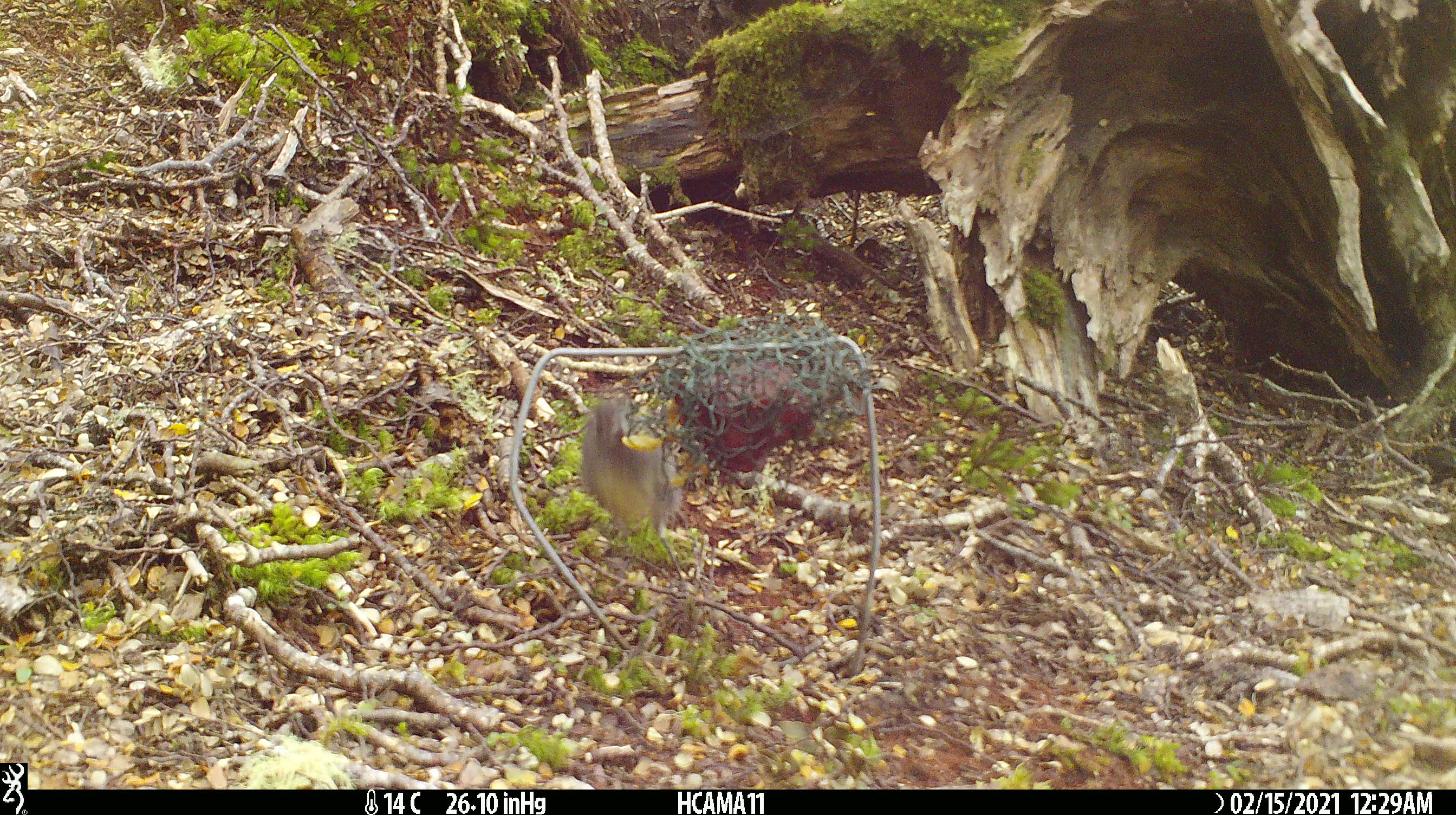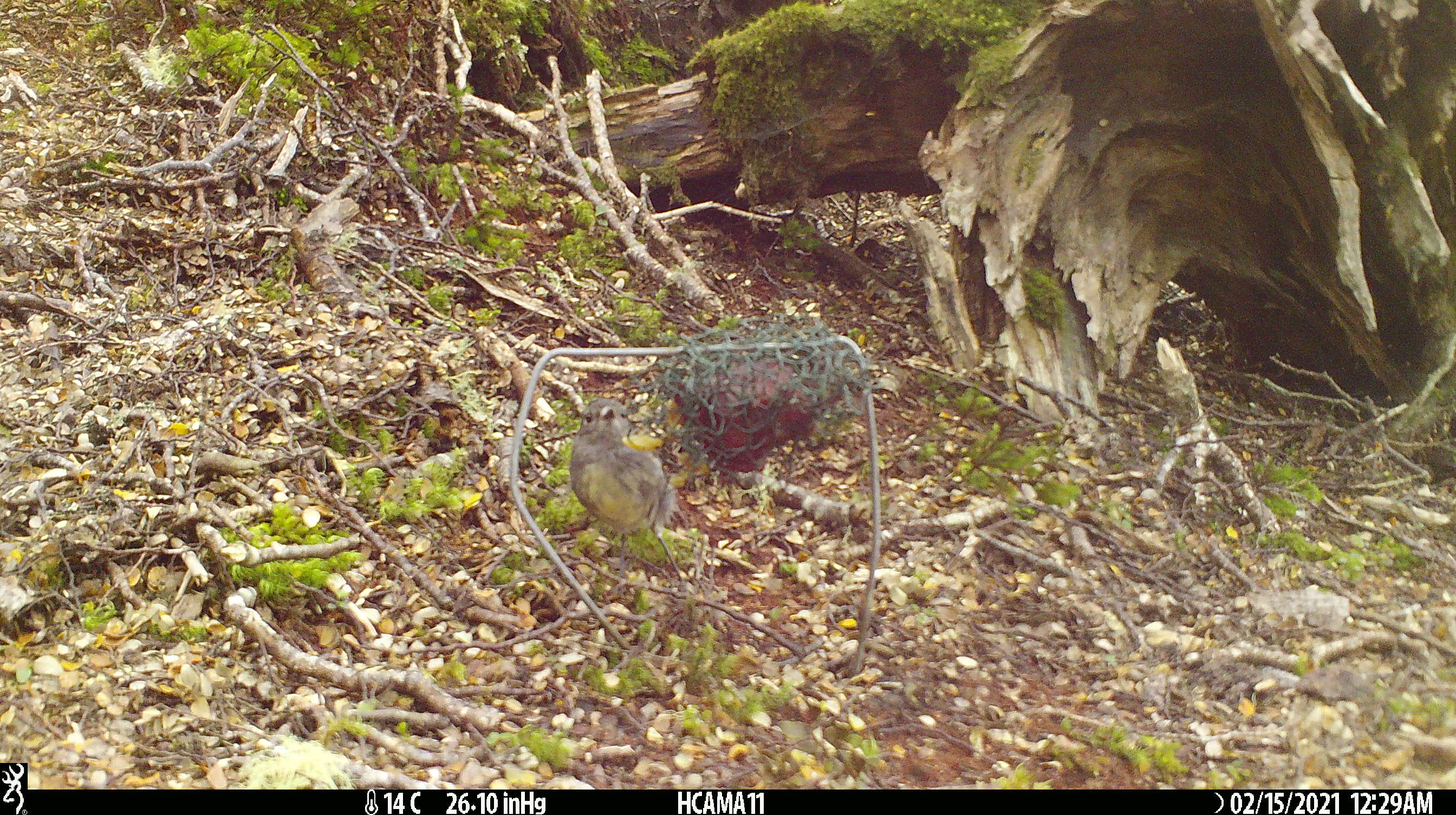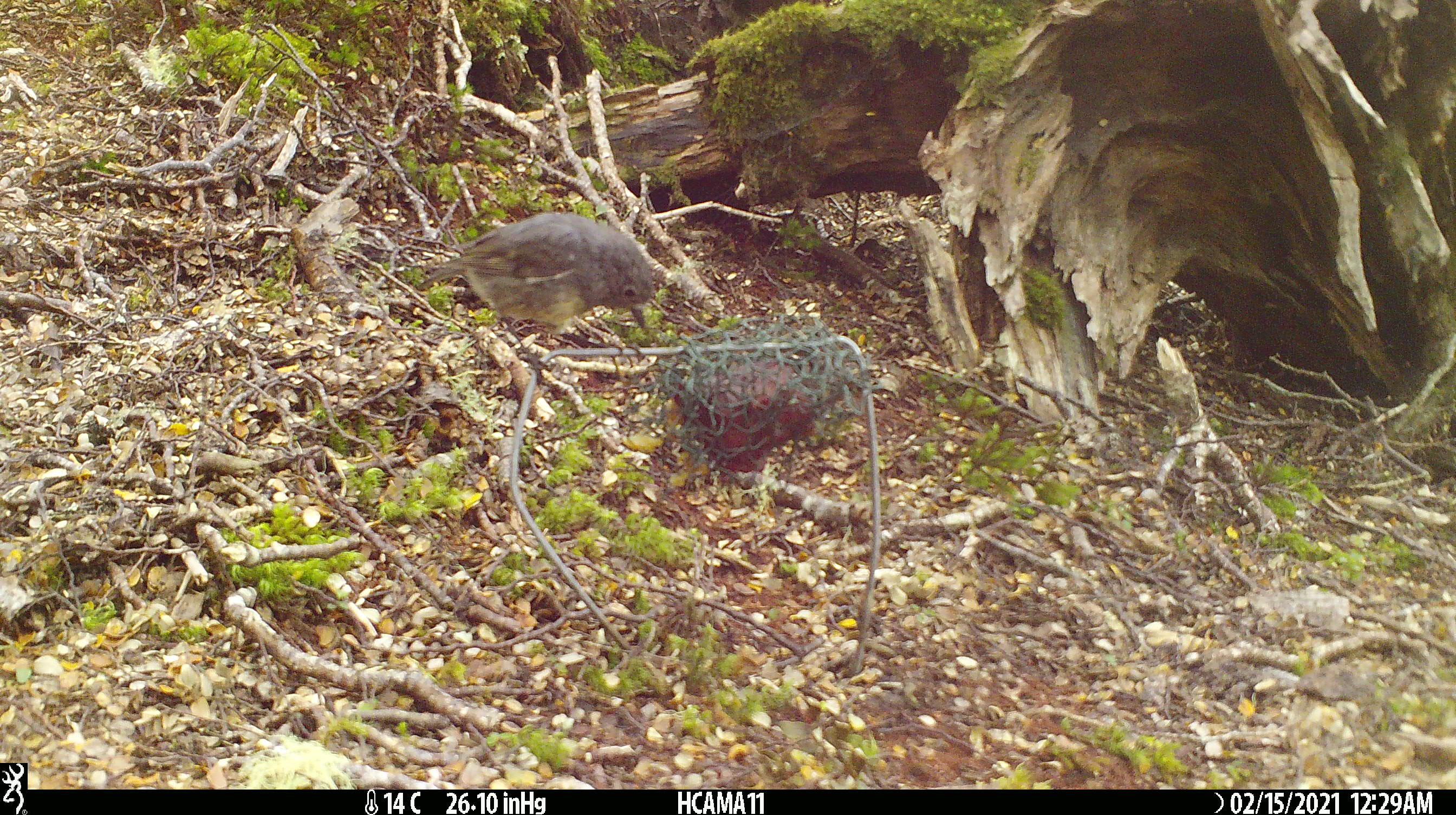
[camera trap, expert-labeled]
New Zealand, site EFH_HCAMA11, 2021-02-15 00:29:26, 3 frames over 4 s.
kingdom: Animalia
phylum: Chordata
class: Aves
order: Passeriformes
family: Petroicidae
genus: Petroica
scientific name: Petroica australis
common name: new zealand robin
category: robin